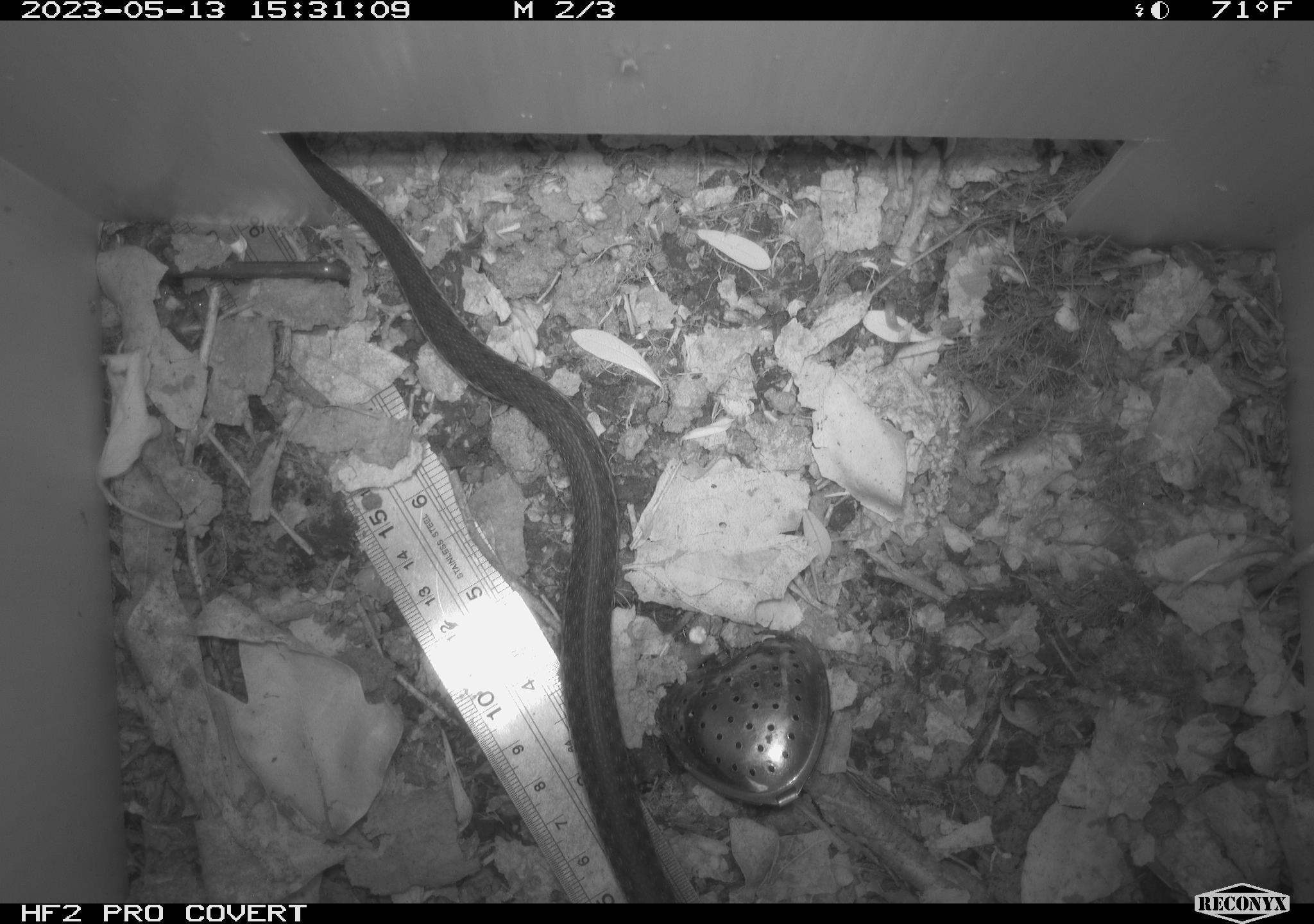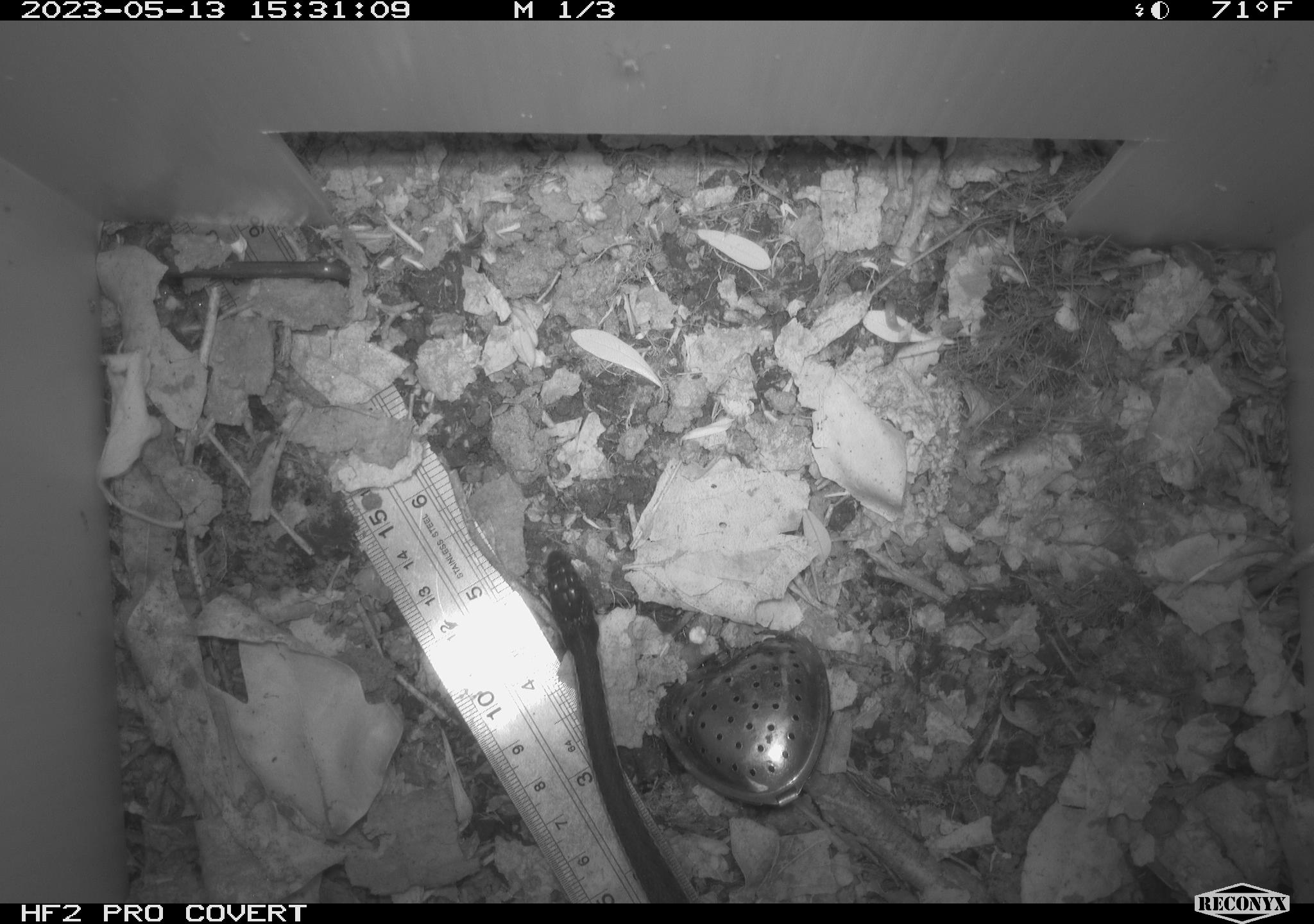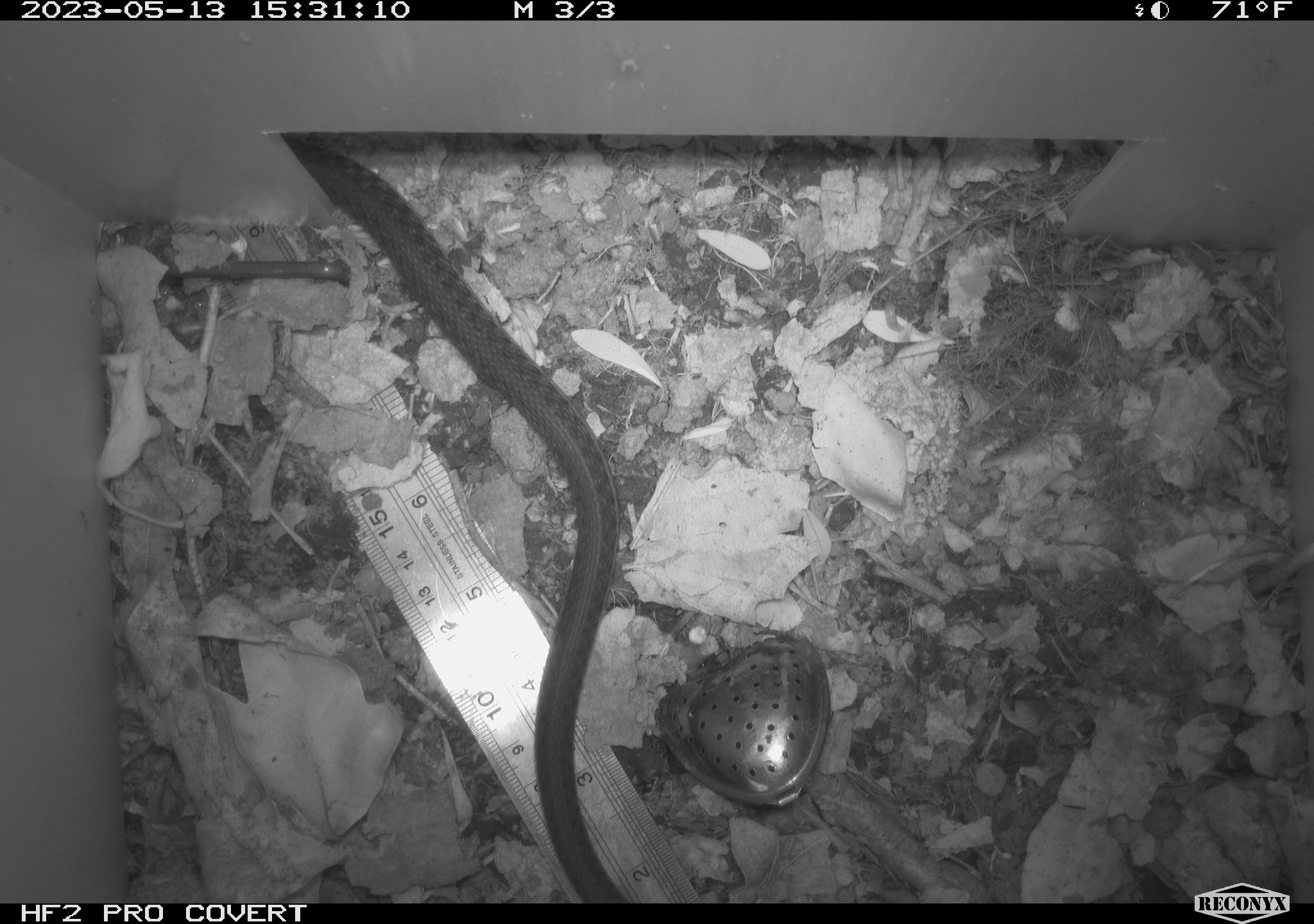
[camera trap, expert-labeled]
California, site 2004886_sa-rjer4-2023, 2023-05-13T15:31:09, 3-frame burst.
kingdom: Animalia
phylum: Chordata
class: Reptilia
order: Squamata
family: Colubridae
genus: Thamnophis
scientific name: Thamnophis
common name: american gartersnakes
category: thamnophis species